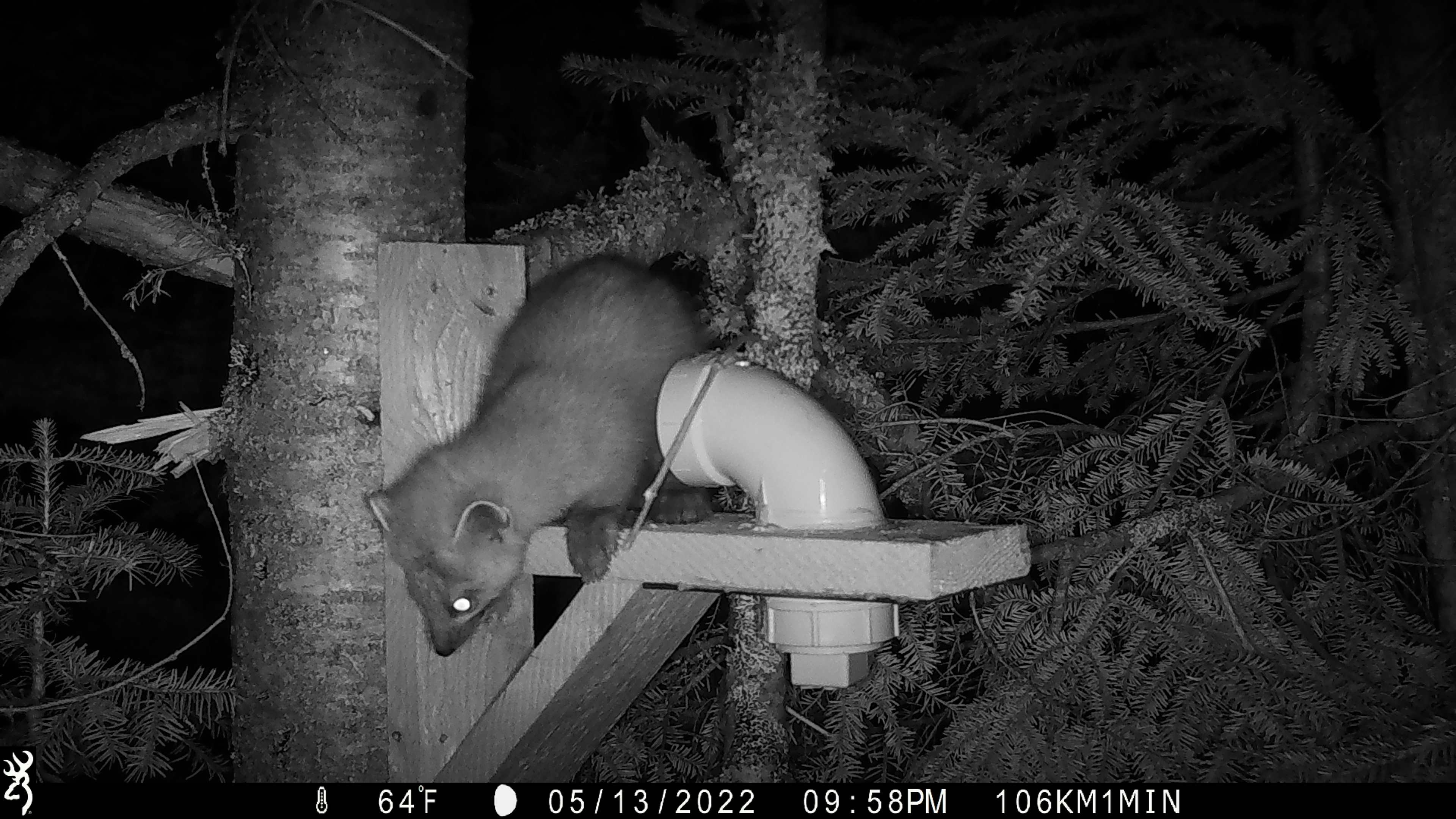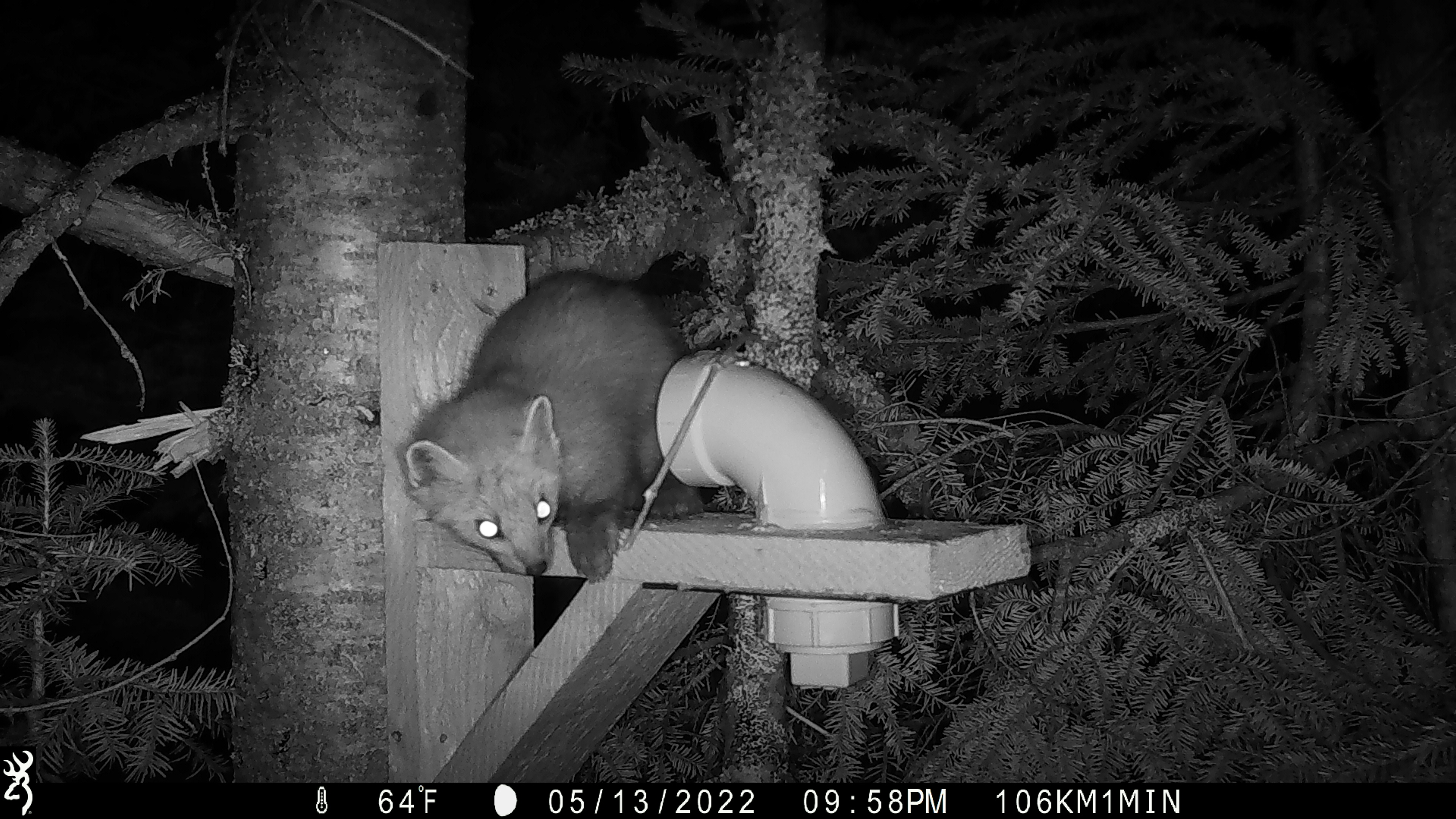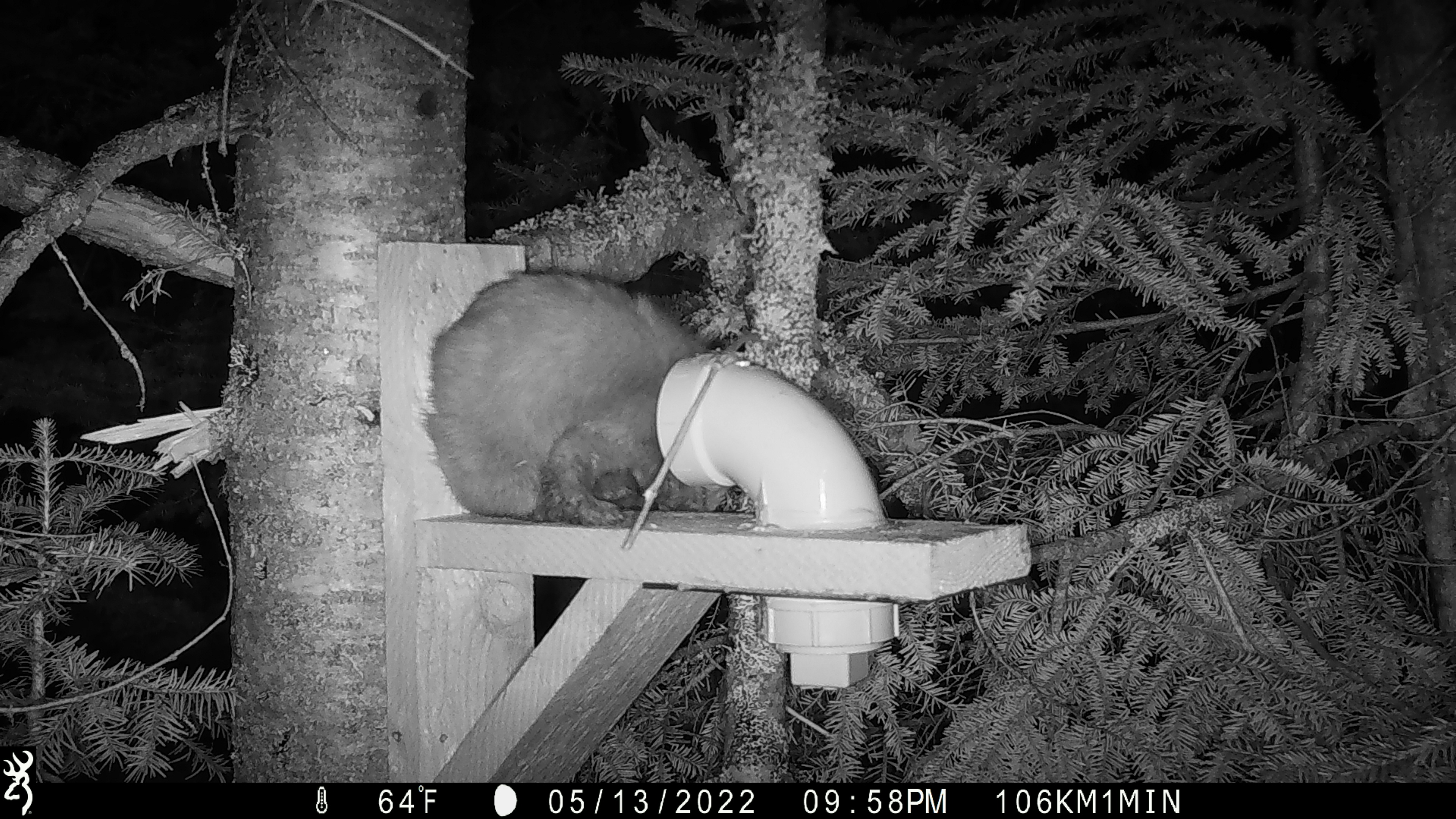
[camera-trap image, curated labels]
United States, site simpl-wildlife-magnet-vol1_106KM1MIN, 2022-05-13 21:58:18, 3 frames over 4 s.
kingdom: Animalia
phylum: Chordata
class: Mammalia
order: Carnivora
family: Mustelidae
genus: Martes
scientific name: Martes americana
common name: american marten